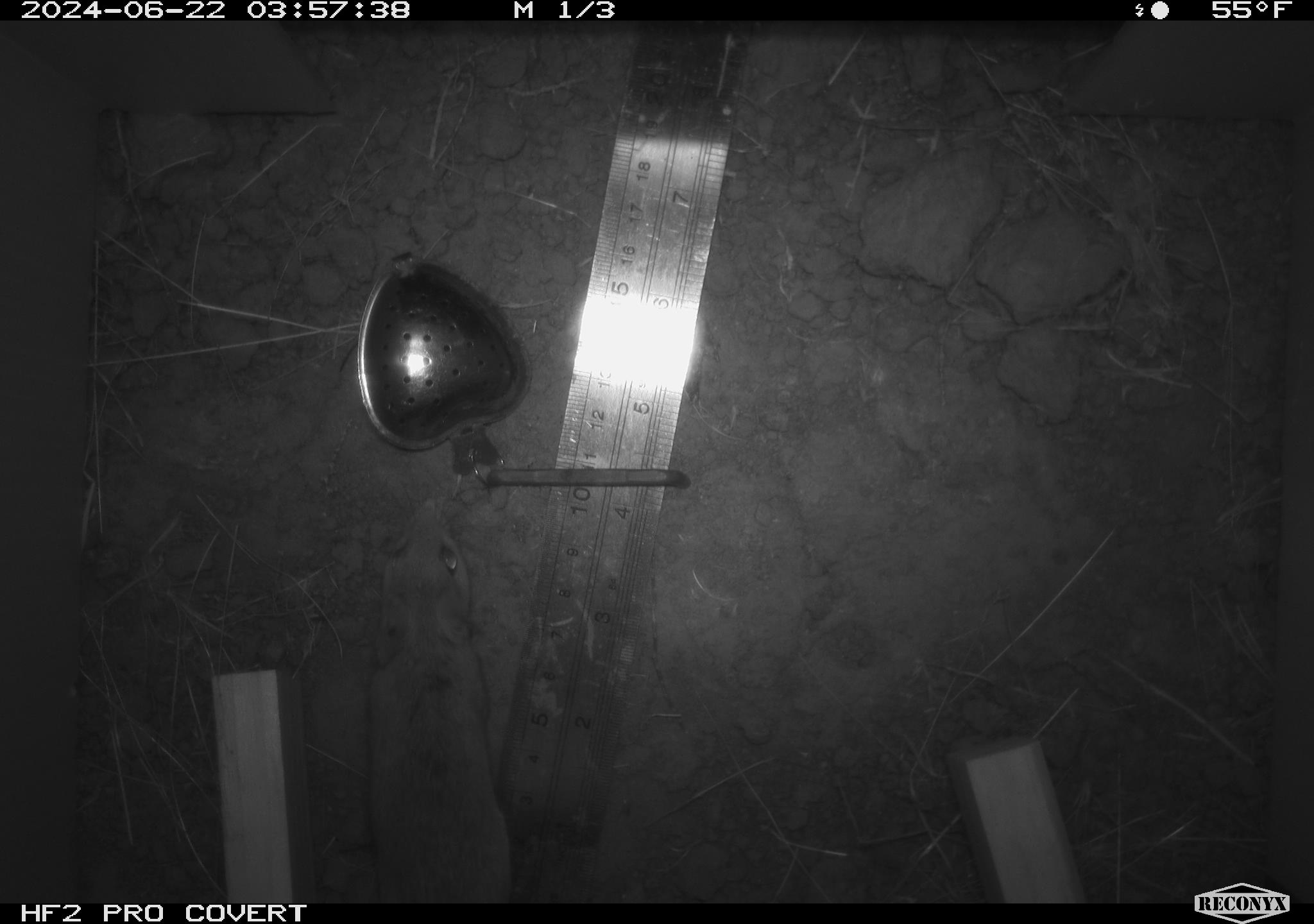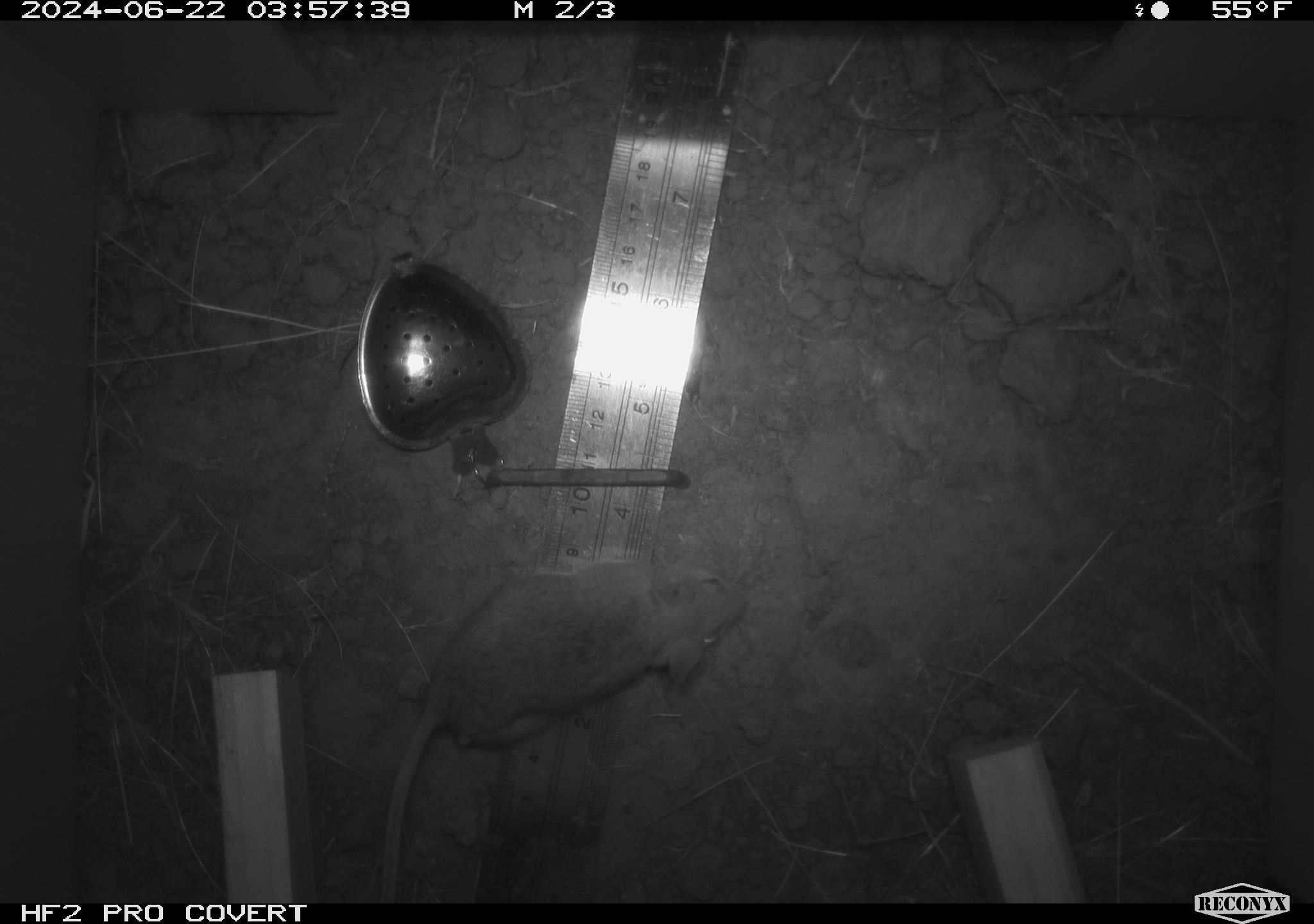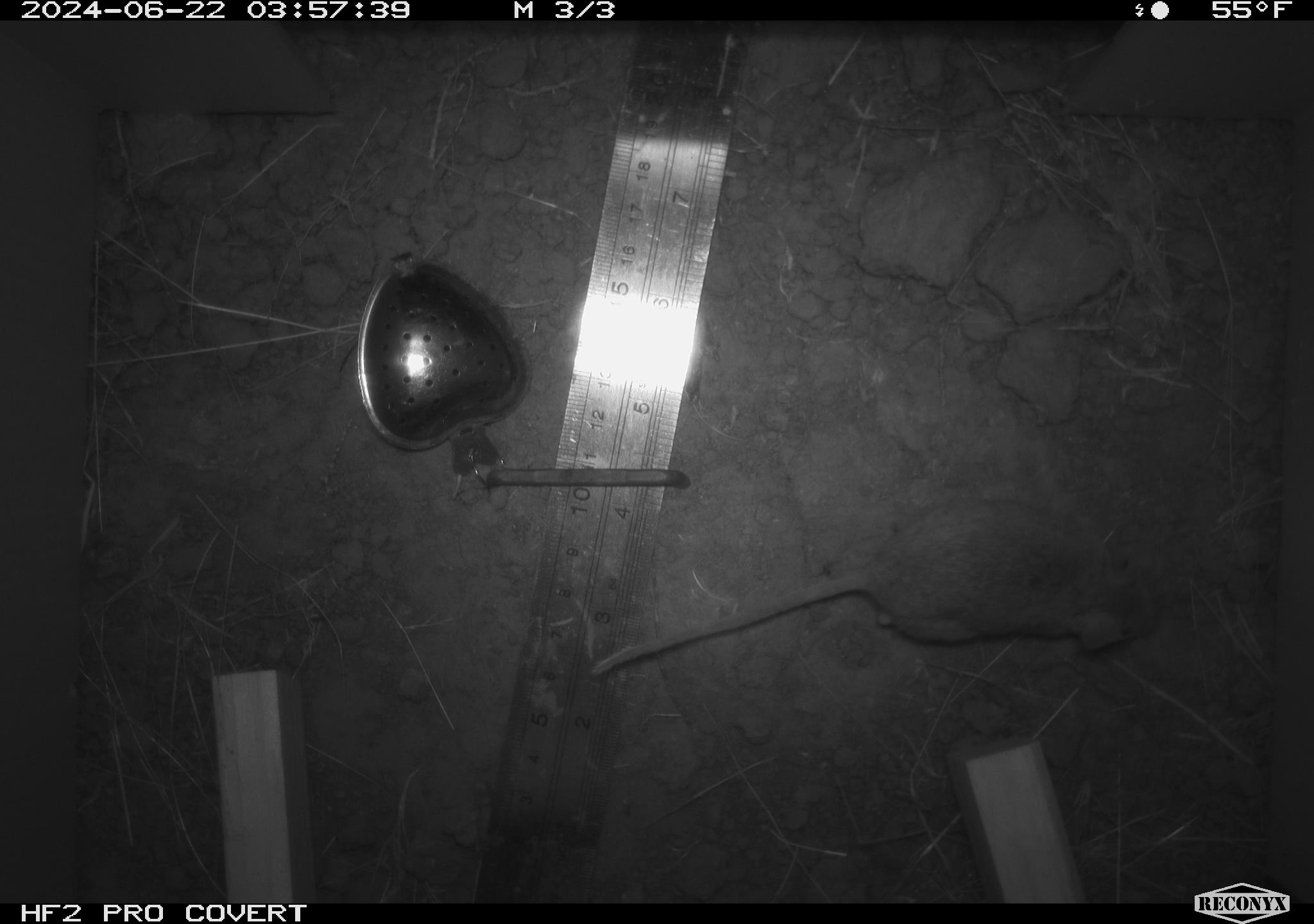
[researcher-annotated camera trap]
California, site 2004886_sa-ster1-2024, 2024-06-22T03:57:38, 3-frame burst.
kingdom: Animalia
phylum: Chordata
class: Mammalia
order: Rodentia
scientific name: Rodentia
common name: mouse species